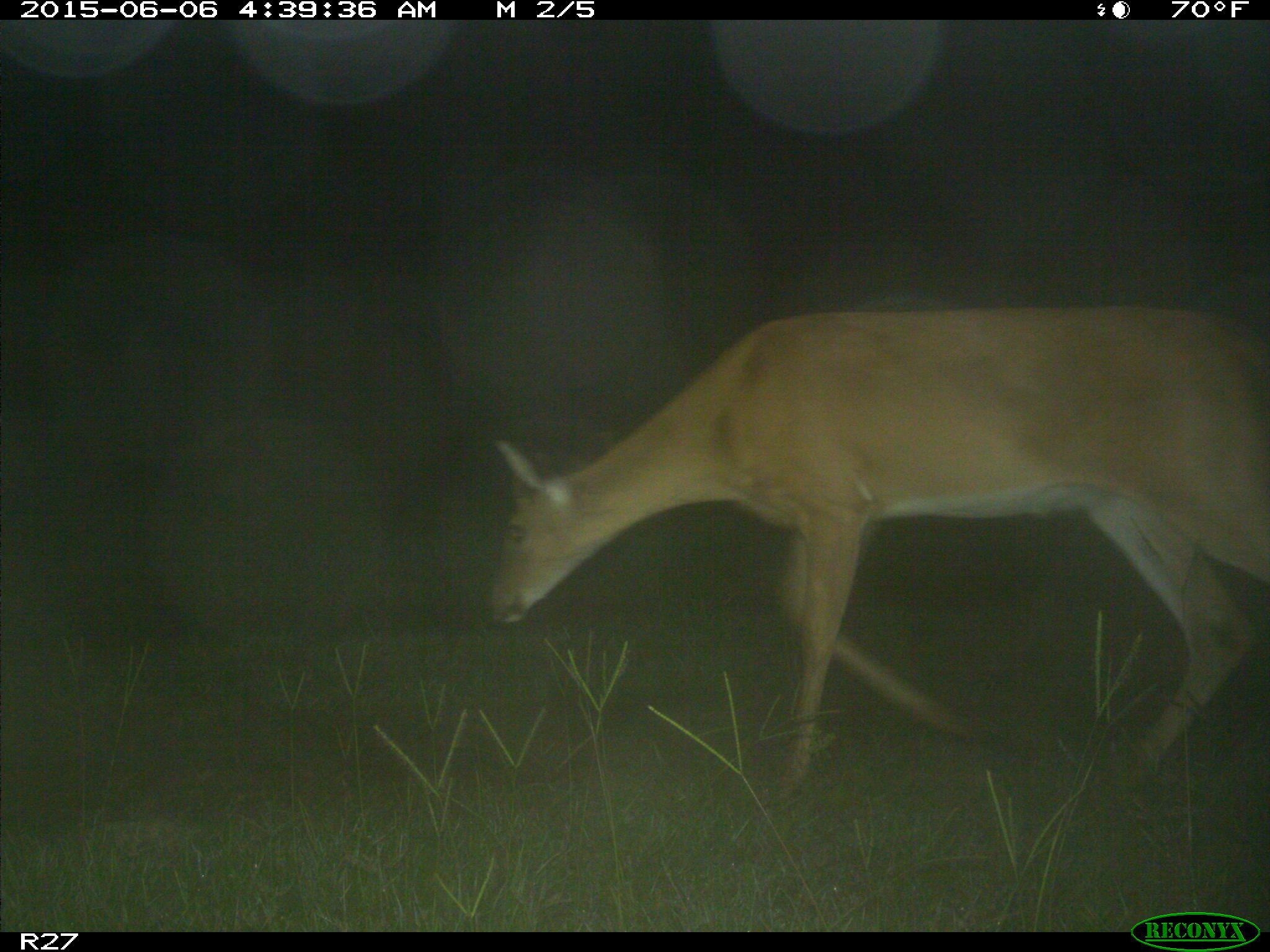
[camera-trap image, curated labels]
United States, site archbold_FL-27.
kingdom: Animalia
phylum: Chordata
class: Mammalia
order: Artiodactyla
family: Cervidae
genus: Odocoileus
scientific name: Odocoileus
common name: deer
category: unidentified deer